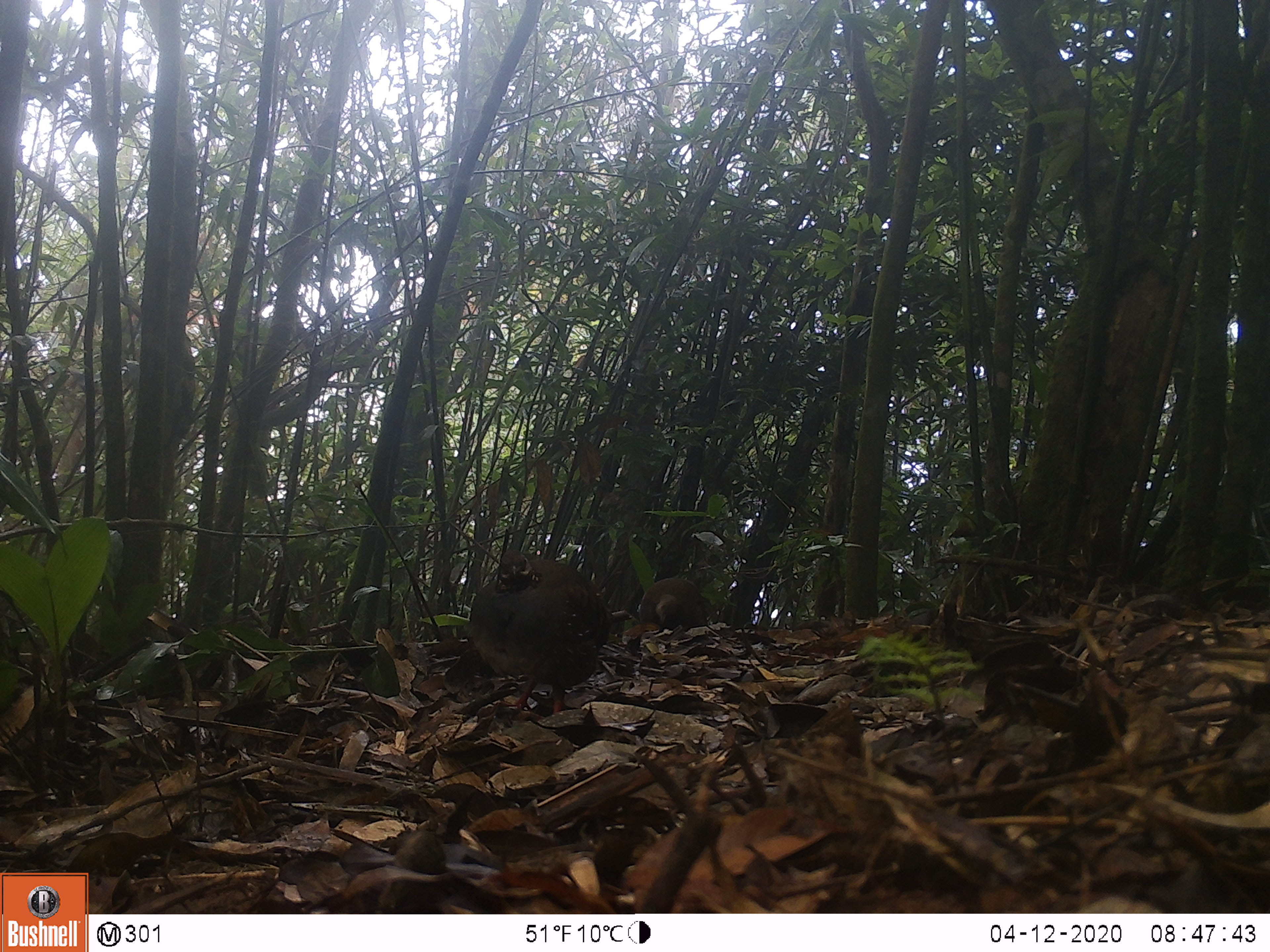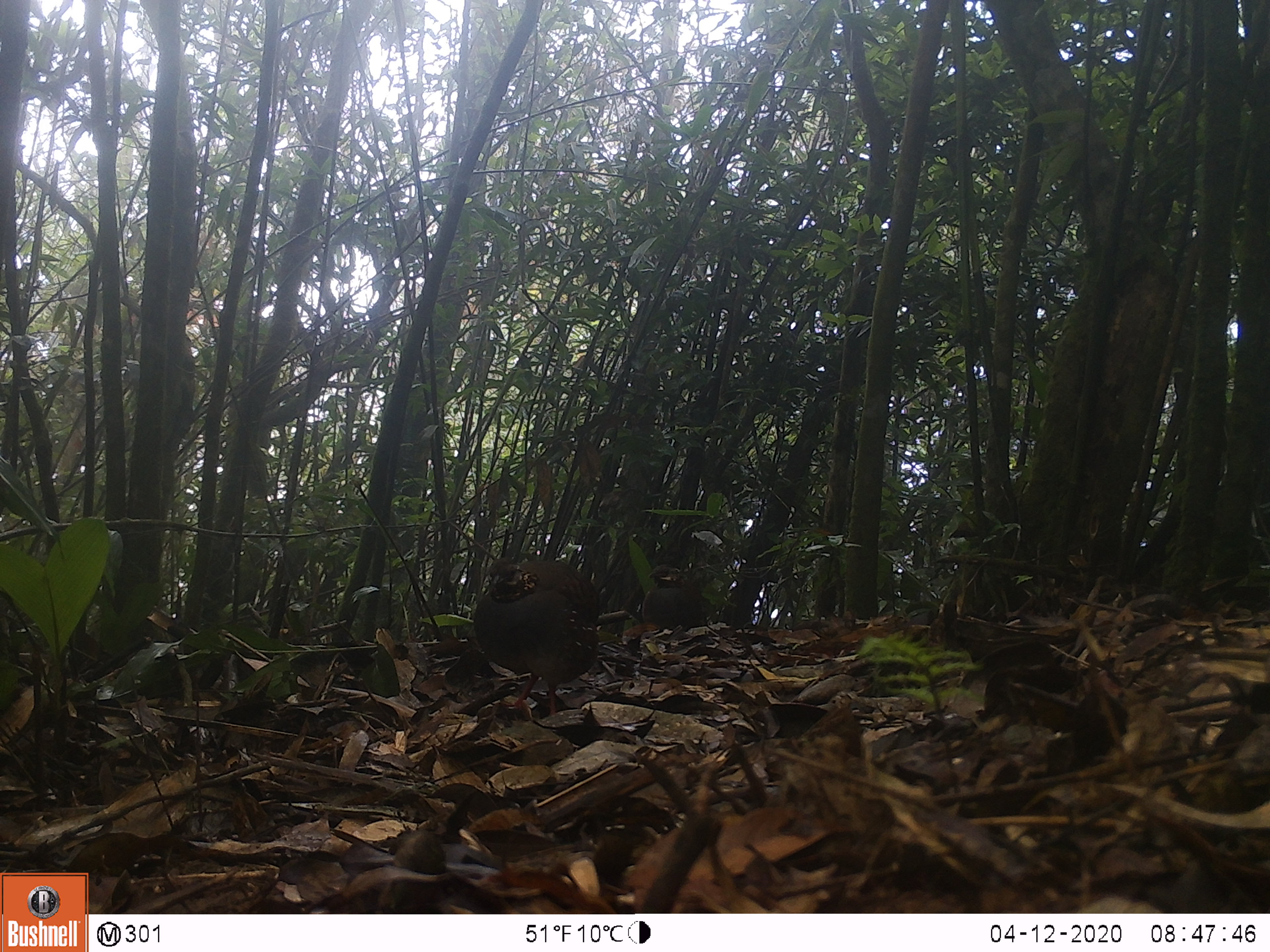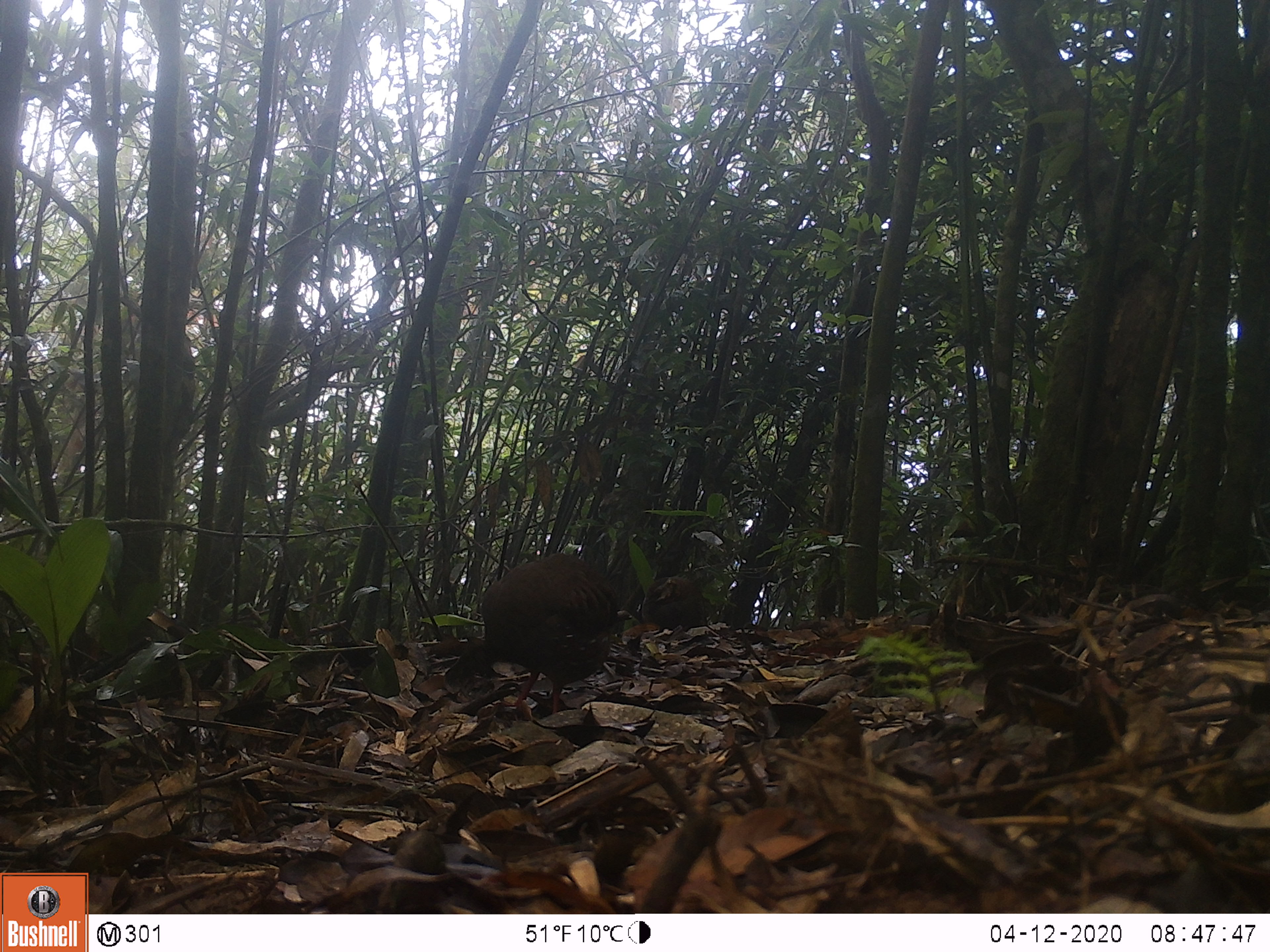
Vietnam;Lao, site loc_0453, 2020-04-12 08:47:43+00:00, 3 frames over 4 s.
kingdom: Animalia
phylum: Chordata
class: Aves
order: Galliformes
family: Phasianidae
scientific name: Phasianidae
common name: partridge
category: unidentified partridge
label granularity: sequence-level